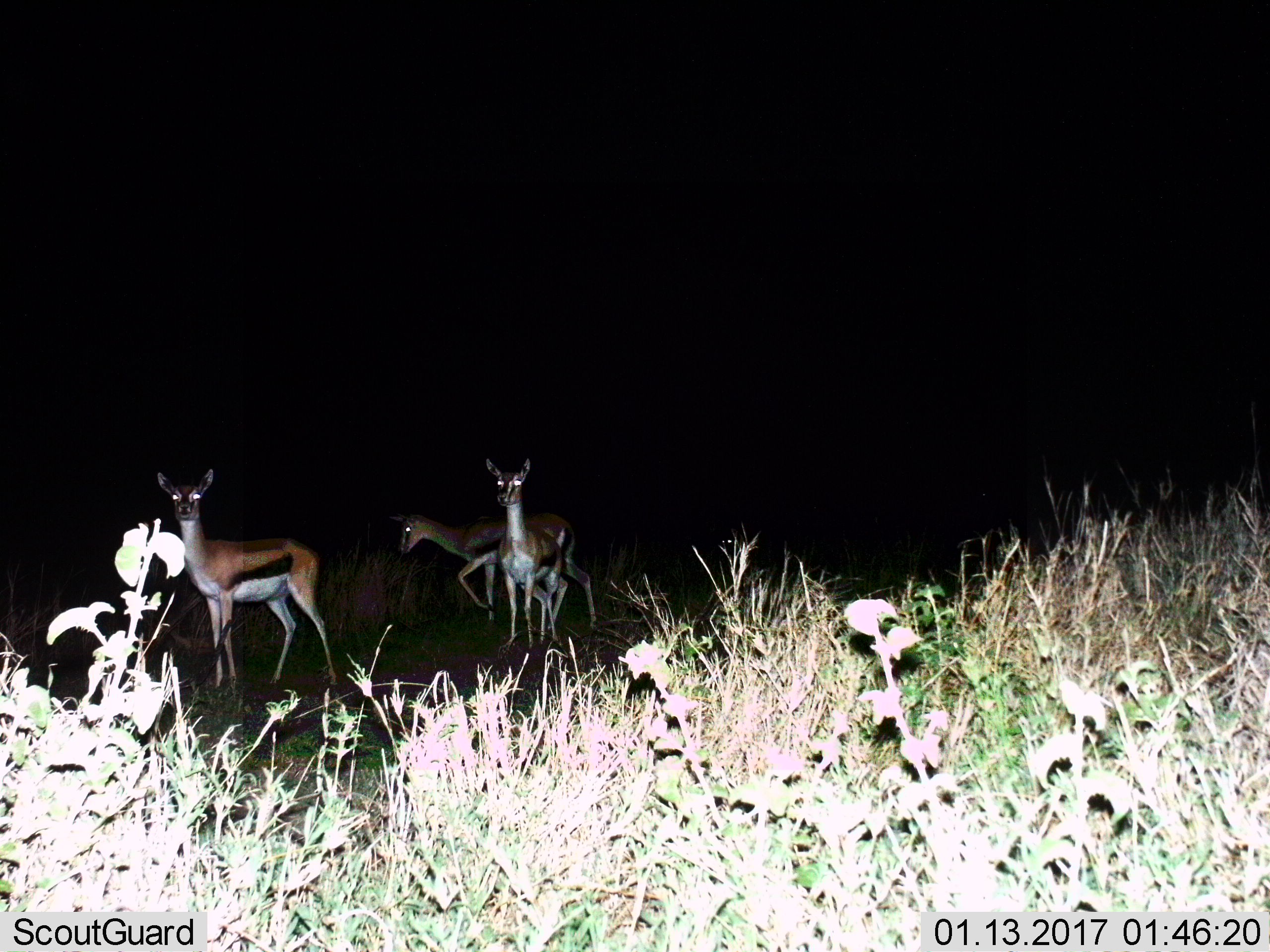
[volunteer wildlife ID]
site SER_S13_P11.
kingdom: Animalia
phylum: Chordata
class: Mammalia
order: Artiodactyla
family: Bovidae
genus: Eudorcas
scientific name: Eudorcas thomsonii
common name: thomson's gazelle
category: gazellethomsons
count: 3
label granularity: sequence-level